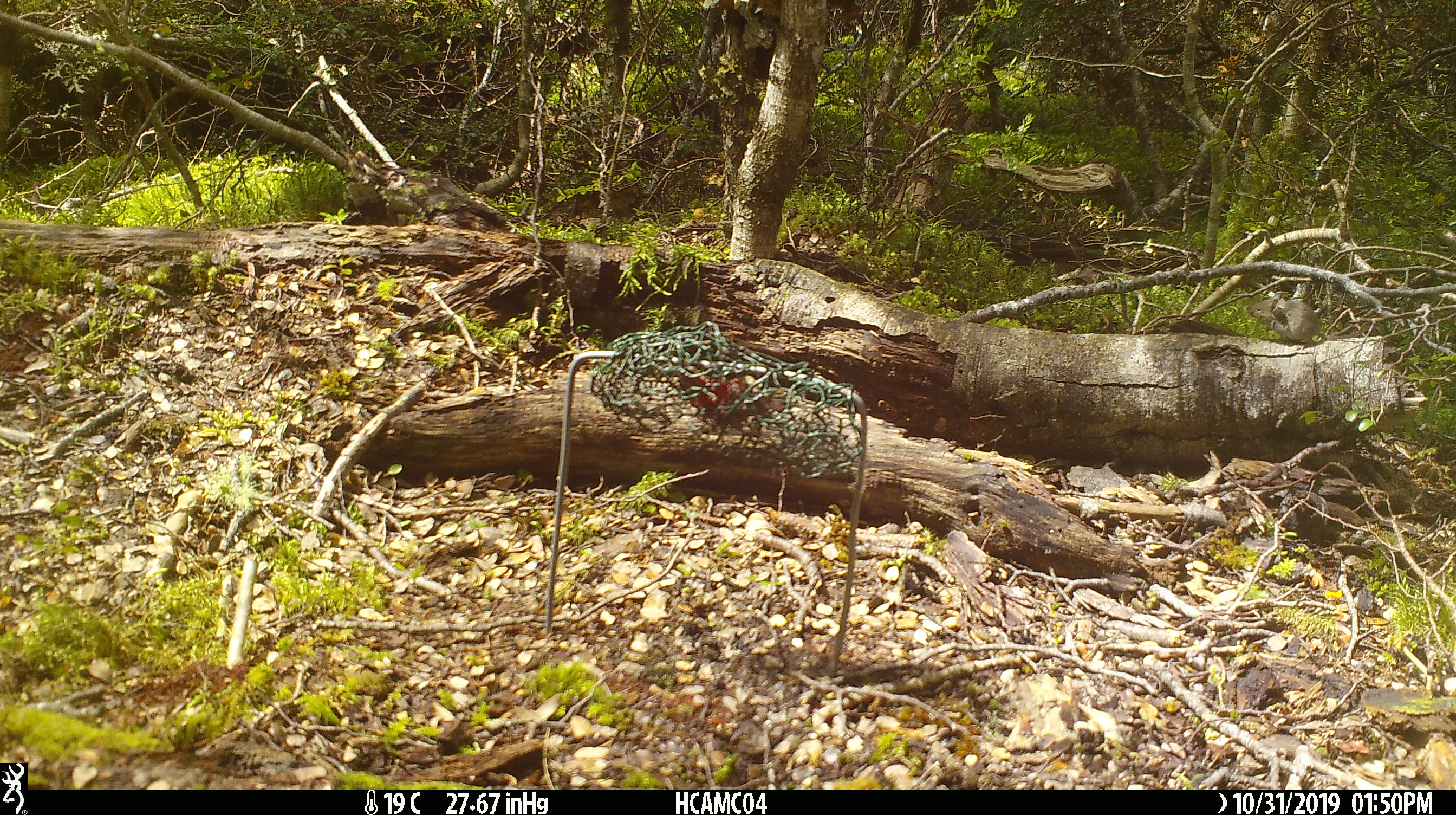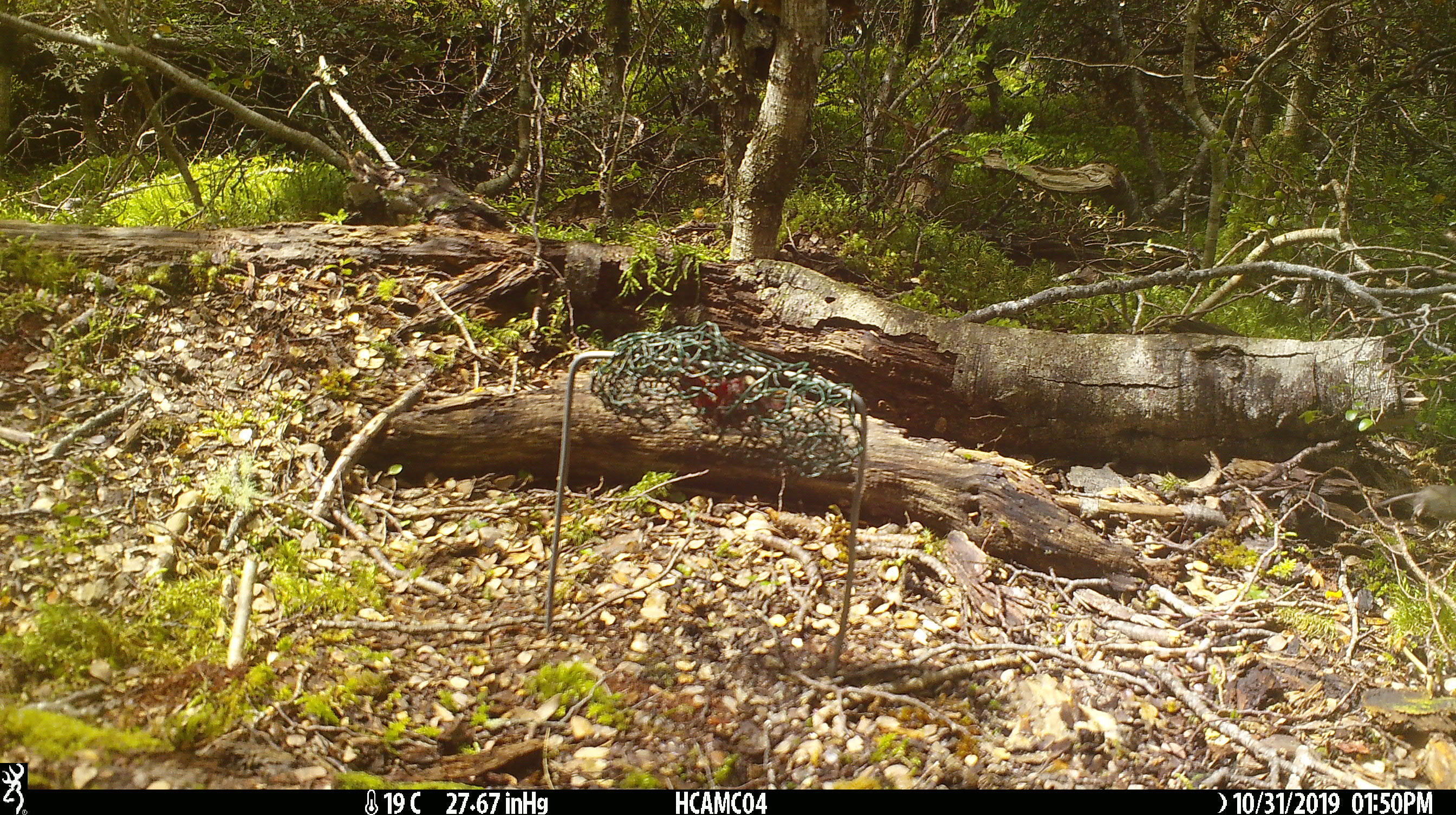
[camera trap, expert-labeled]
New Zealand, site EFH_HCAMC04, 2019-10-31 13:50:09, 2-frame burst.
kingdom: Animalia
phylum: Chordata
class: Mammalia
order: Rodentia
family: Muridae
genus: Mus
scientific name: Mus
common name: mouse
Mouse (Mus).